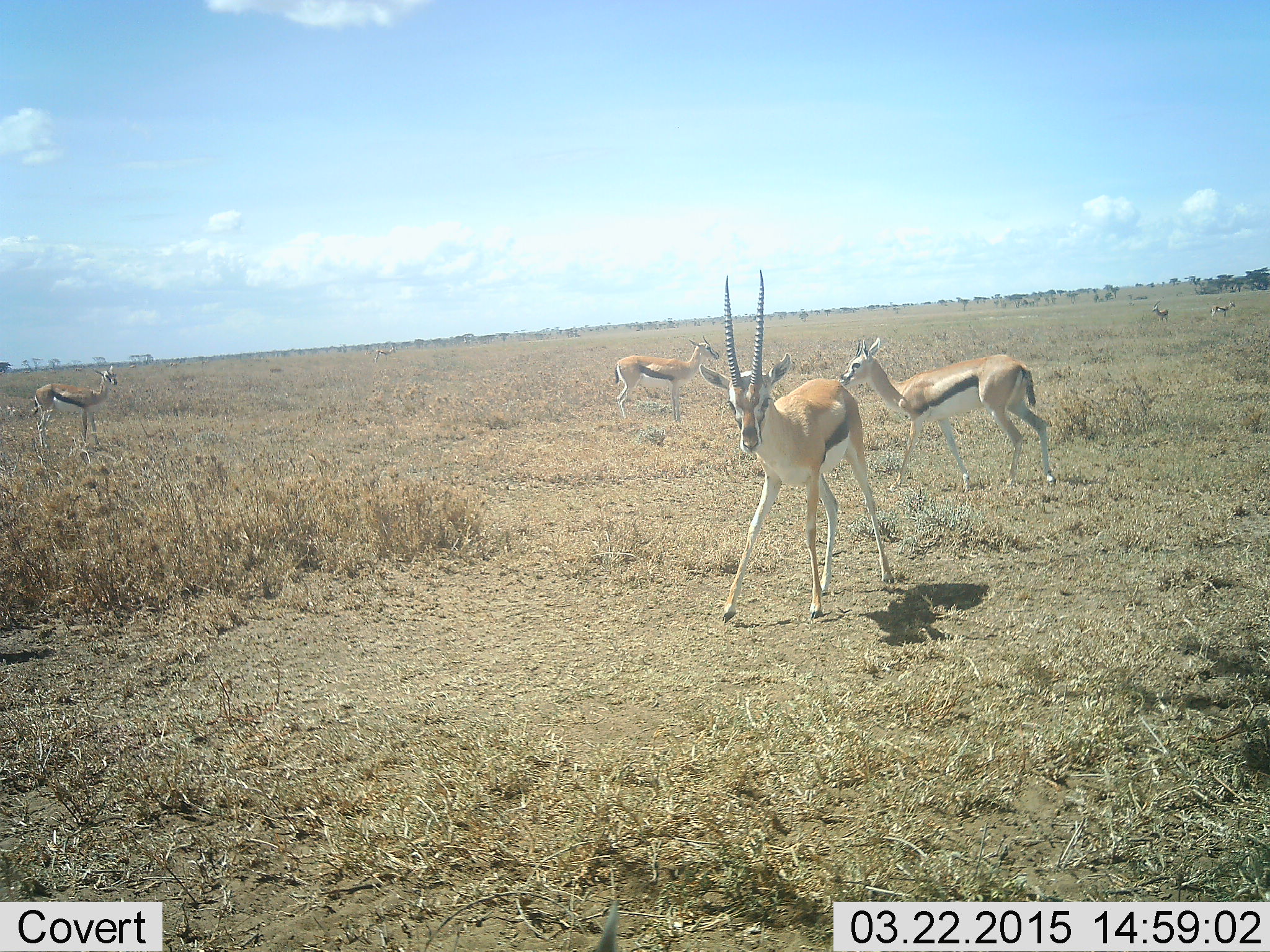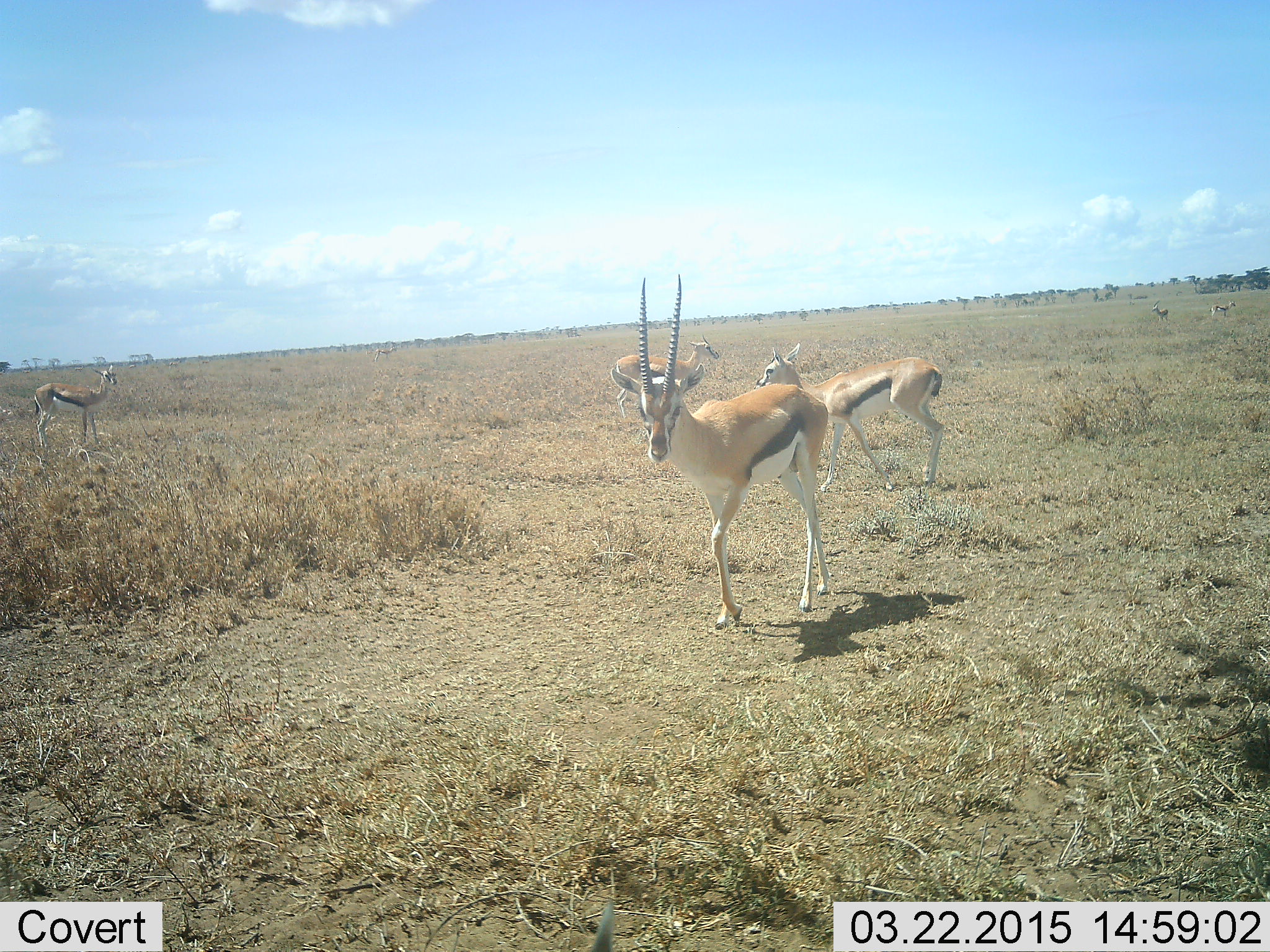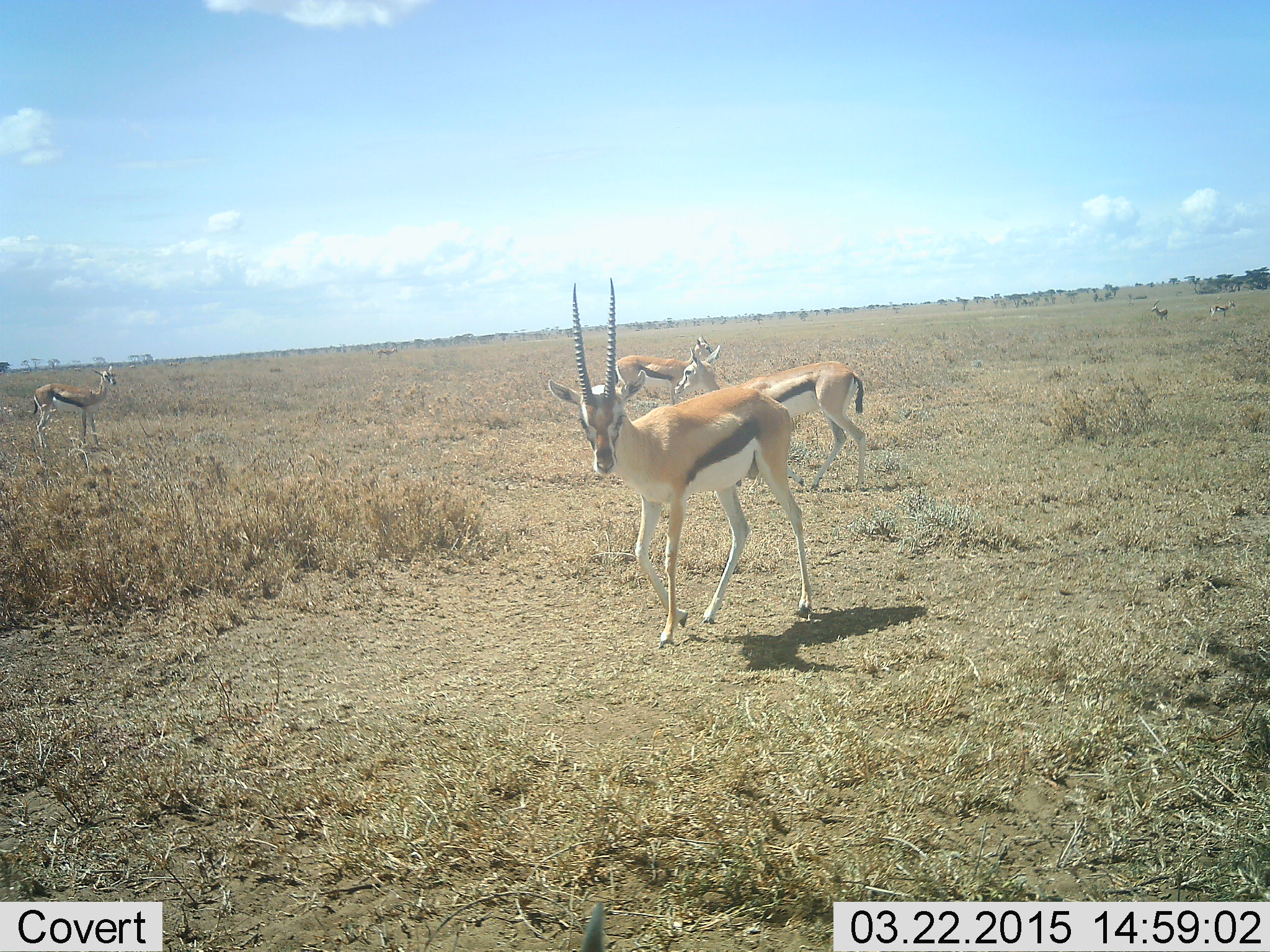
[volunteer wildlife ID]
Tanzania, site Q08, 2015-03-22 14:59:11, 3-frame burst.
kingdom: Animalia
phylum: Chordata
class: Mammalia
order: Artiodactyla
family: Bovidae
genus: Eudorcas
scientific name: Eudorcas thomsonii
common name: thomson's gazelle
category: gazellethomsons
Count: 6.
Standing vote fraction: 90%.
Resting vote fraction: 0%.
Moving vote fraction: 100%.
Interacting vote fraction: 0%.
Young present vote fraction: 0%.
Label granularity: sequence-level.